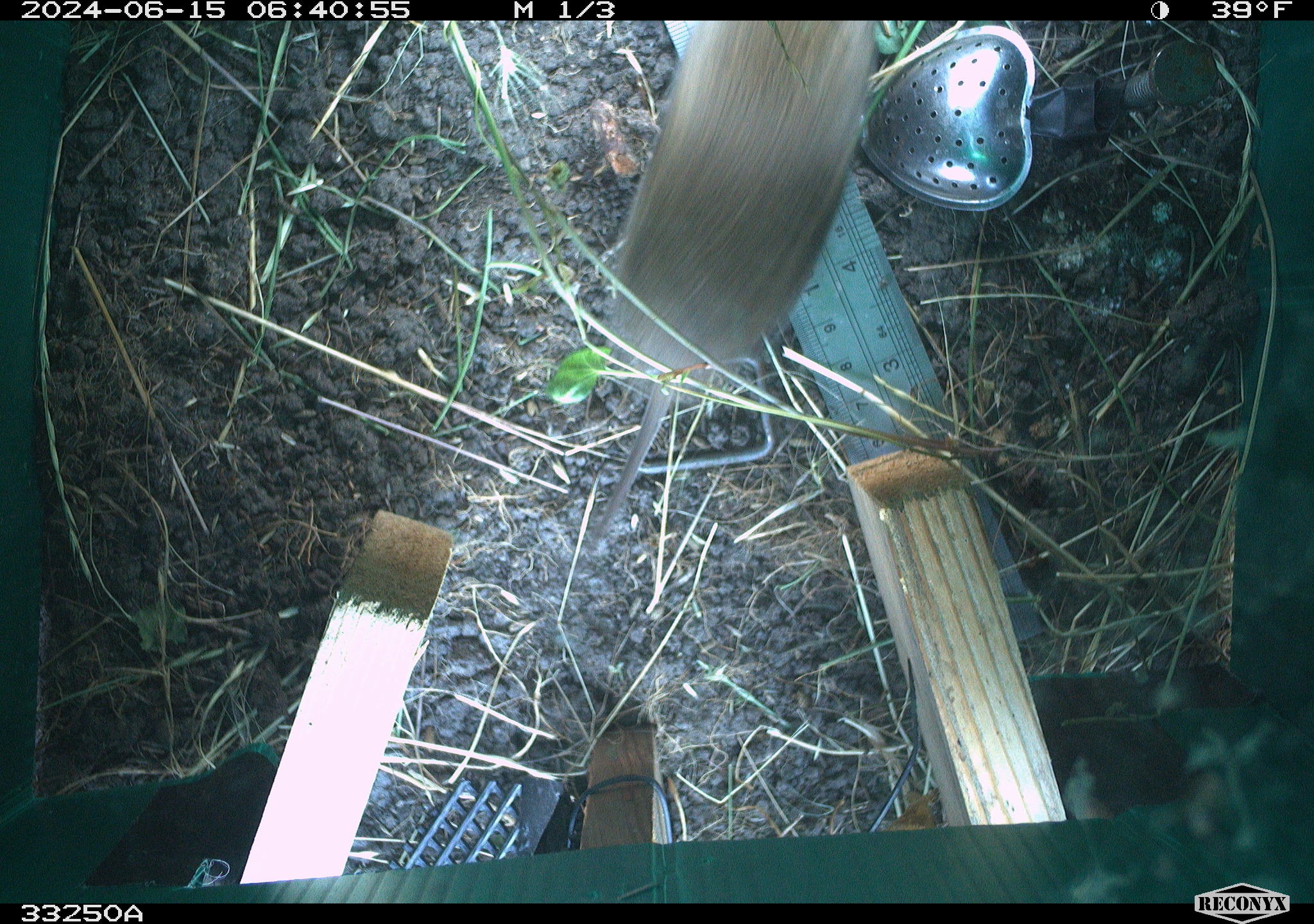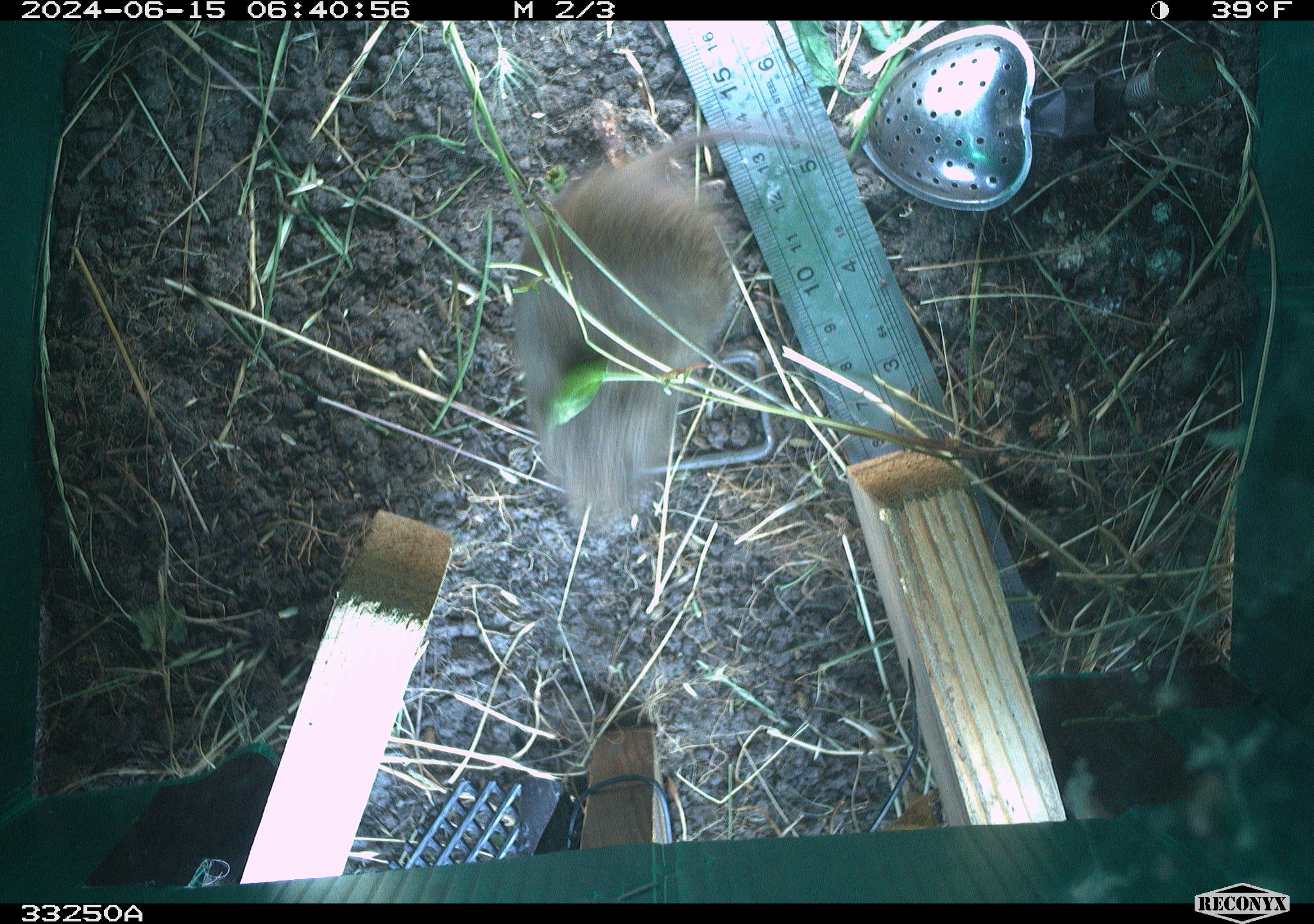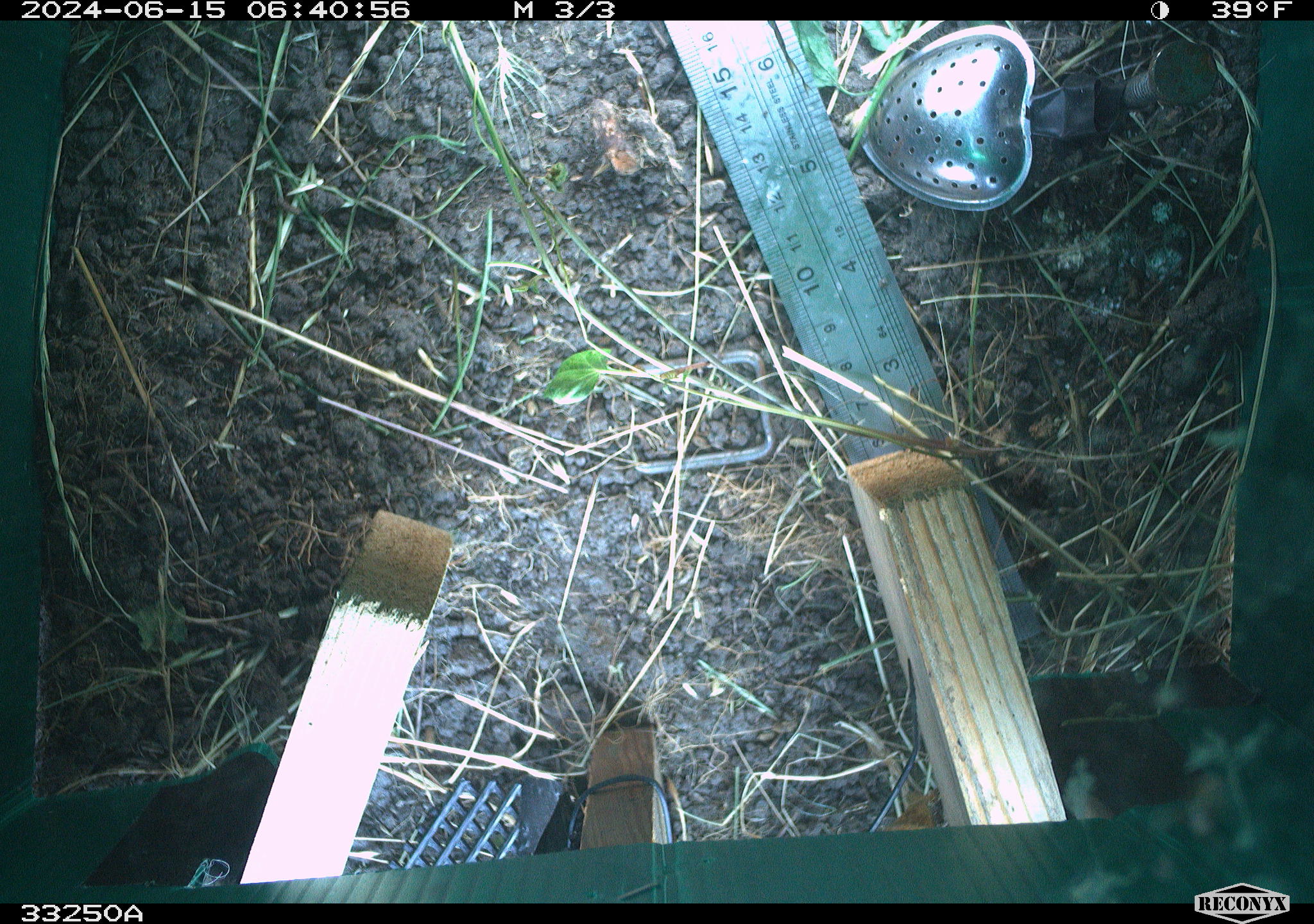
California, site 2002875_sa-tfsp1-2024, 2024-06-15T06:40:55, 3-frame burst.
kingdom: Animalia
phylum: Chordata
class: Mammalia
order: Rodentia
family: Cricetidae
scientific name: Arvicolinae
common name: voles, lemmings, and muskrats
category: arvicolinae subfamily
Arvicolinae subfamily (voles, lemmings, and muskrats) (Arvicolinae).